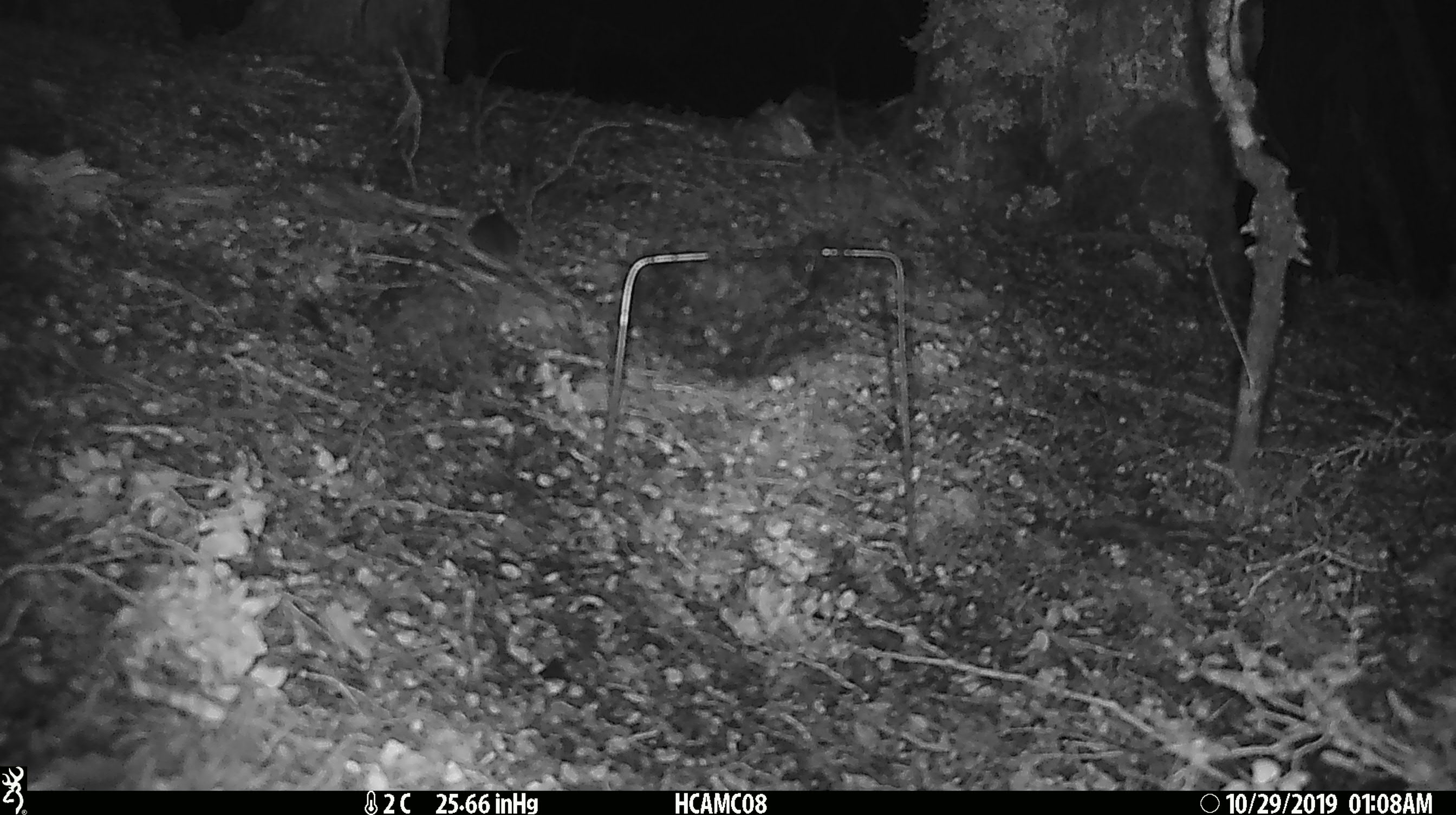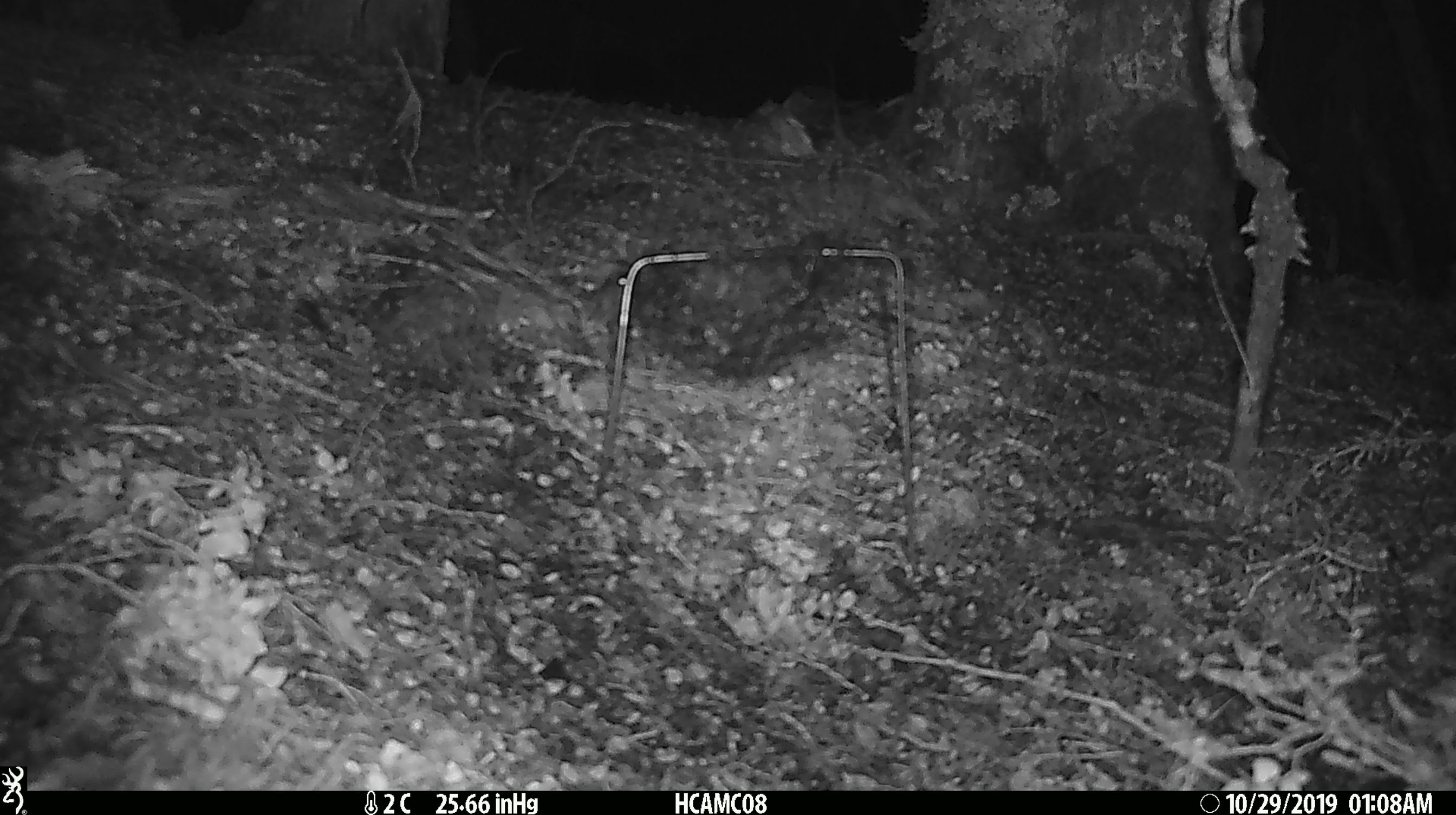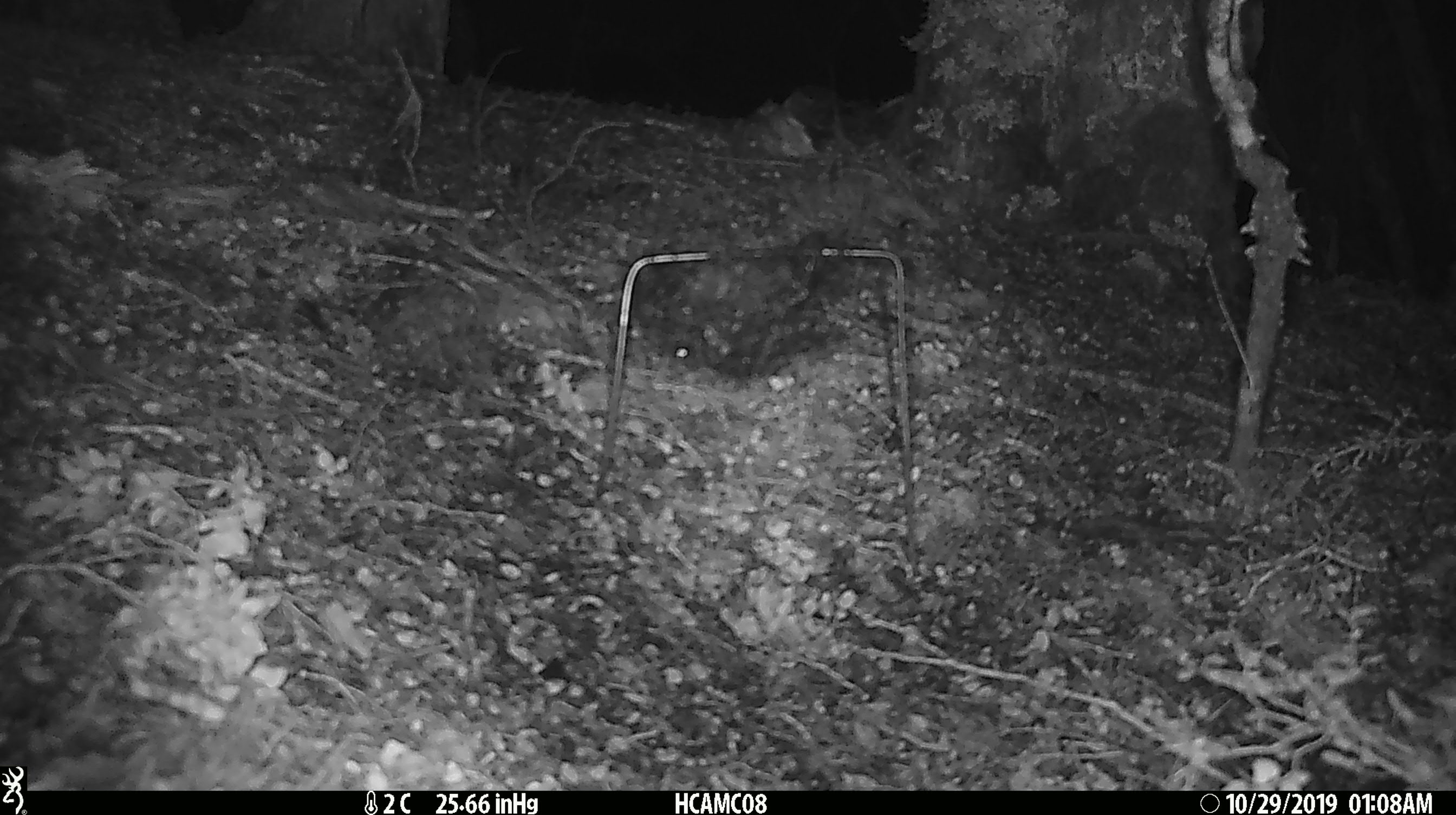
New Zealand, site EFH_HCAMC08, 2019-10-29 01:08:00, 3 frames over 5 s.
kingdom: Animalia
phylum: Chordata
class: Mammalia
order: Rodentia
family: Muridae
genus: Mus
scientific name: Mus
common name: mouse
Mouse (Mus).